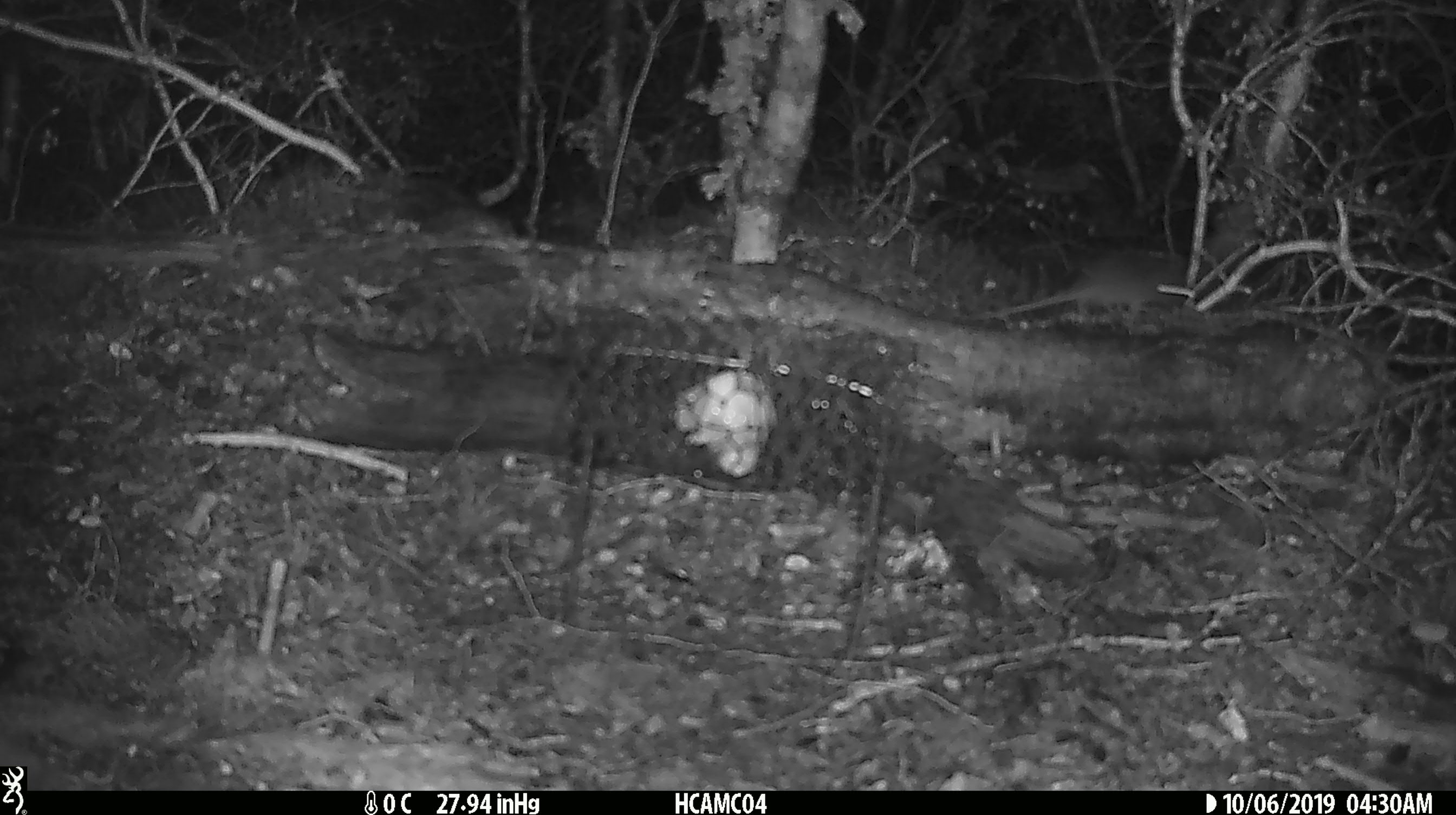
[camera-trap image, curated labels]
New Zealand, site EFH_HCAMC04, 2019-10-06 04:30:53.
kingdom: Animalia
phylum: Chordata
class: Mammalia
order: Rodentia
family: Muridae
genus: Mus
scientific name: Mus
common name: mouse